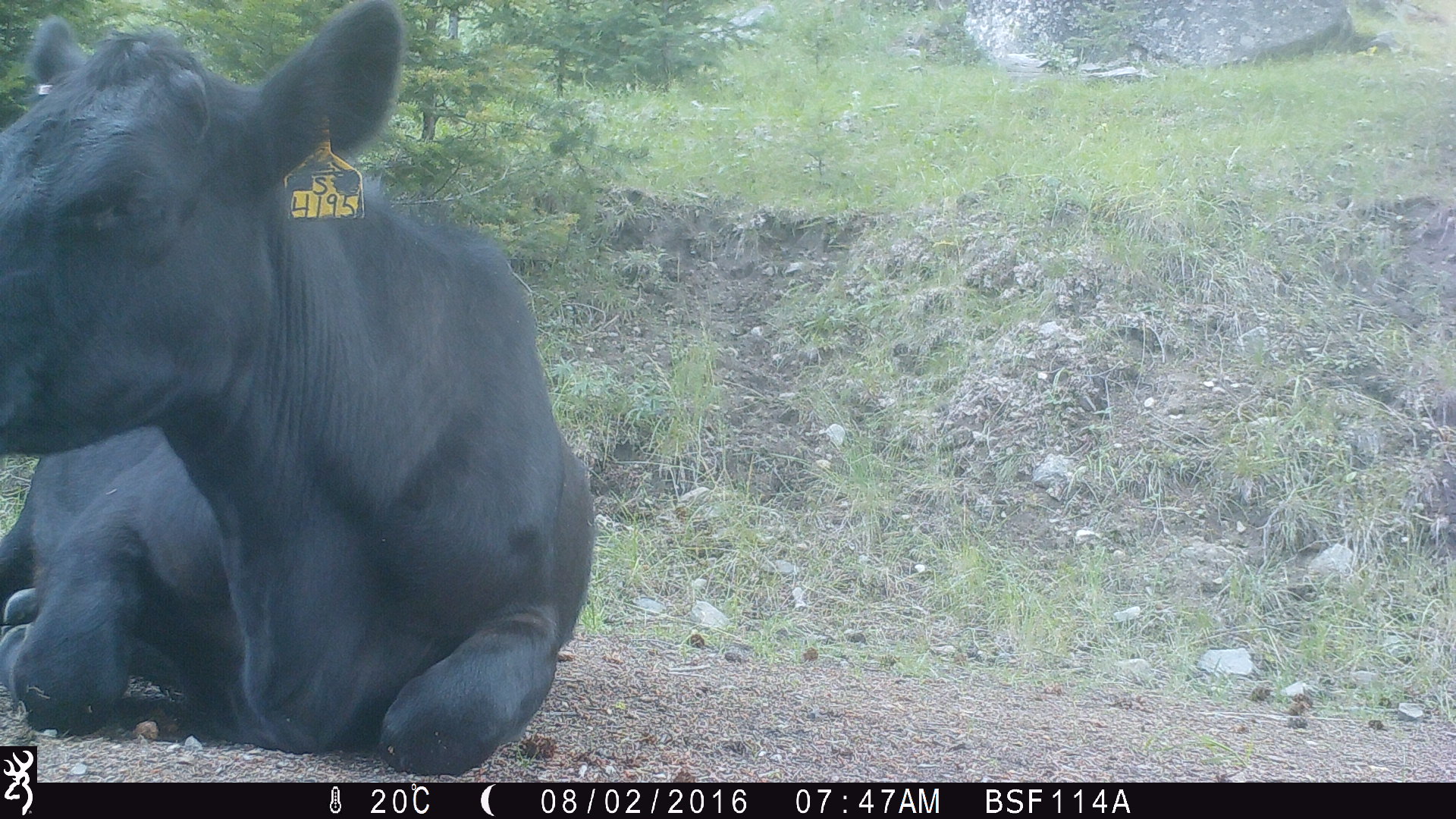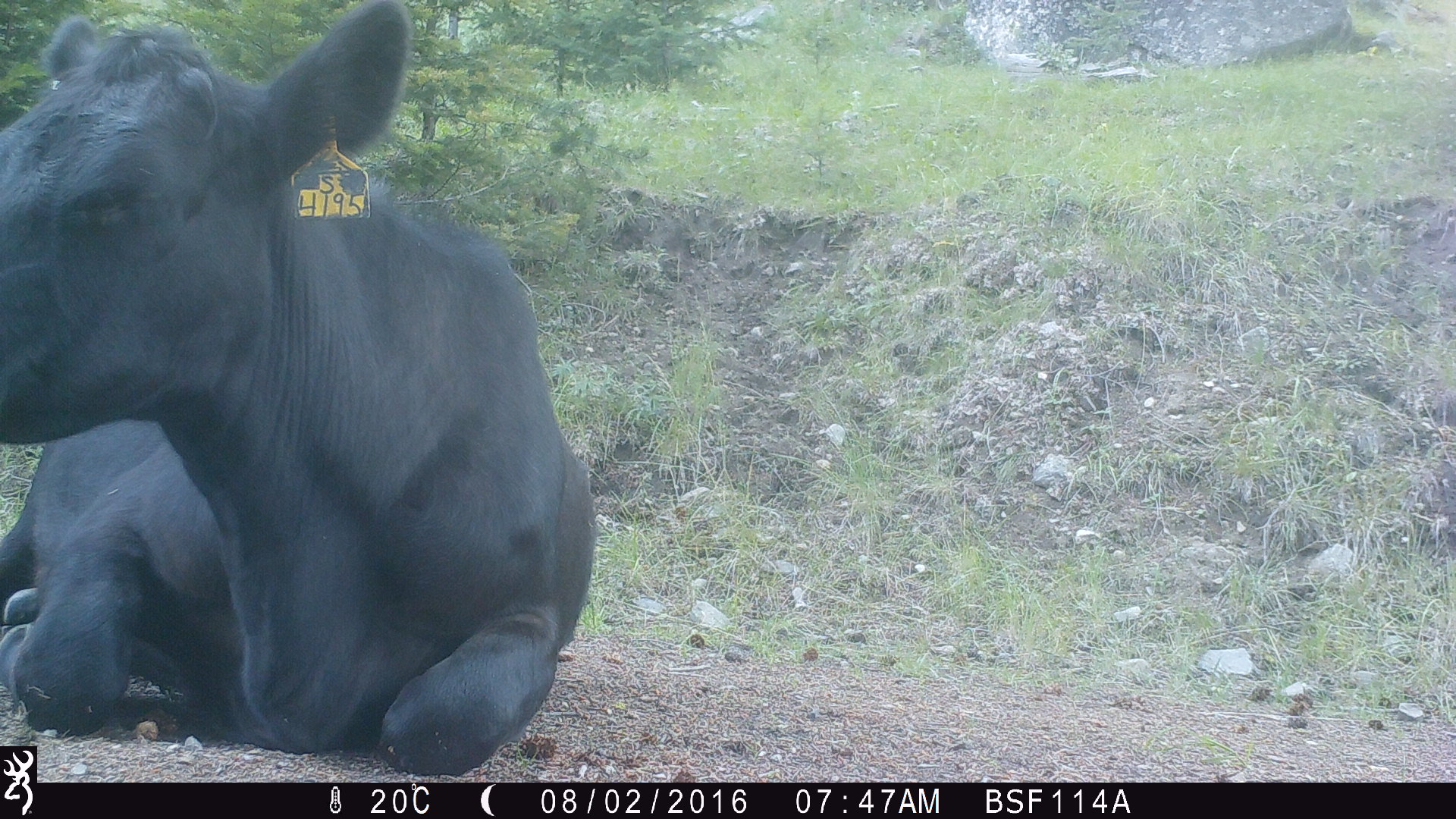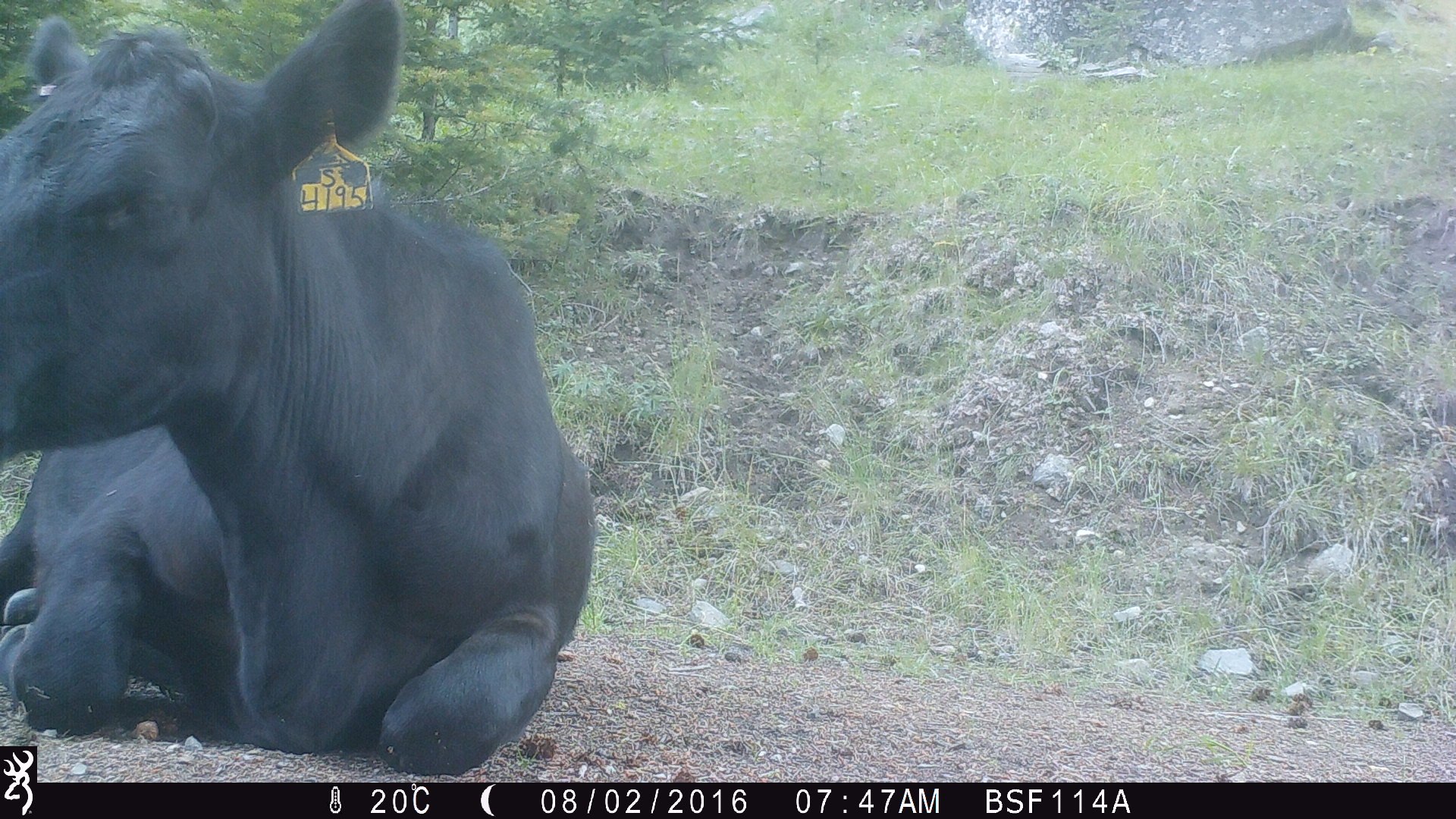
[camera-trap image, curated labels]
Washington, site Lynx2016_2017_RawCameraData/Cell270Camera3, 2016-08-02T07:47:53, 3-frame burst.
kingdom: Animalia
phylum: Chordata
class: Mammalia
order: Artiodactyla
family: Bovidae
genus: Bos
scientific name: Bos taurus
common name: domestic cattle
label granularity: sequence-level